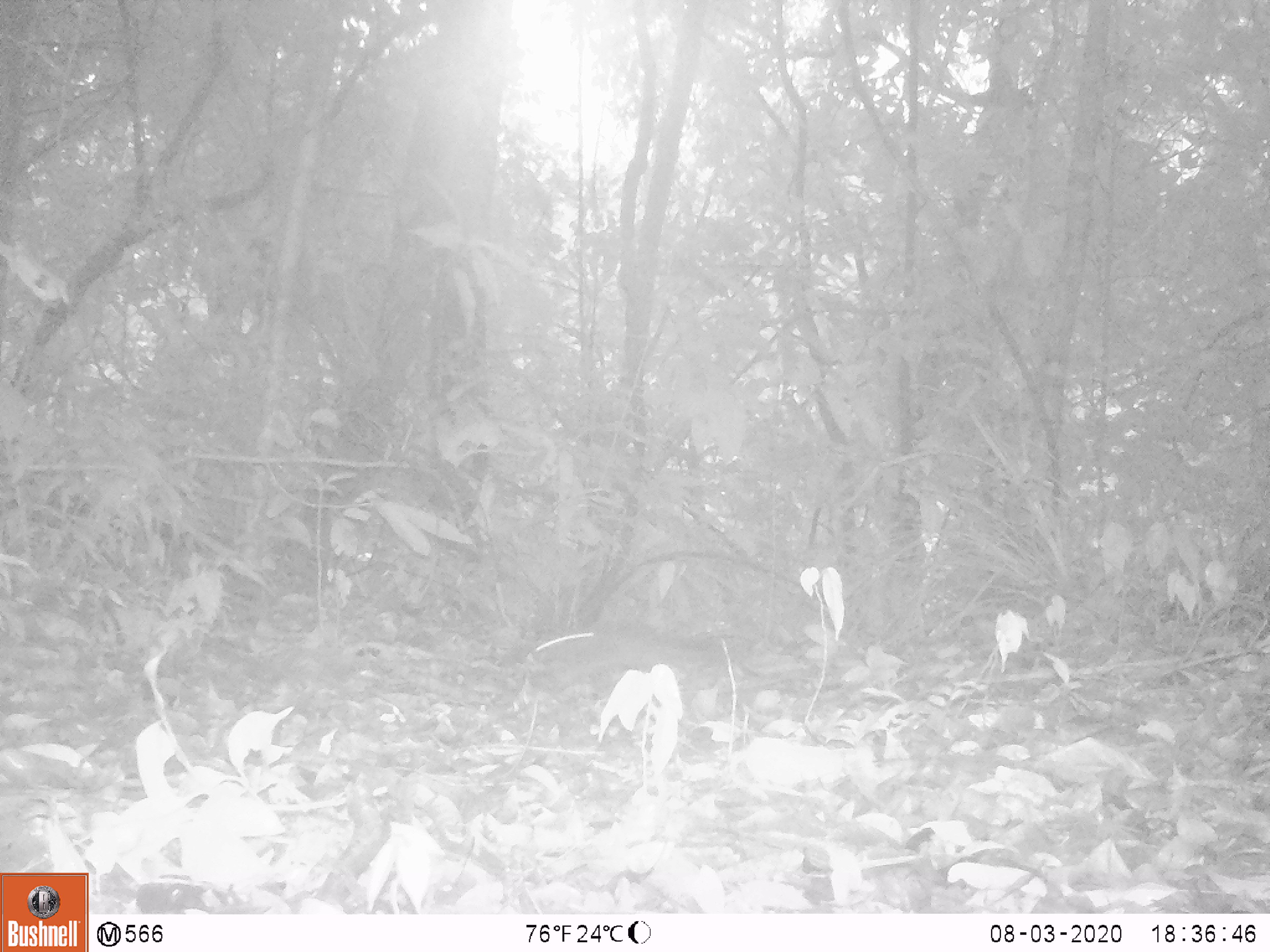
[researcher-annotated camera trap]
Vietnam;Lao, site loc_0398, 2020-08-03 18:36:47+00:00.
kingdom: Animalia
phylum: Chordata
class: Mammalia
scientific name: Mammalia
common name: mammal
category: unidentified small mammal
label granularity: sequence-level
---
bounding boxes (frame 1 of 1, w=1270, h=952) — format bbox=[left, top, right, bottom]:
unidentified small mammal: bbox=[529, 629, 719, 693]